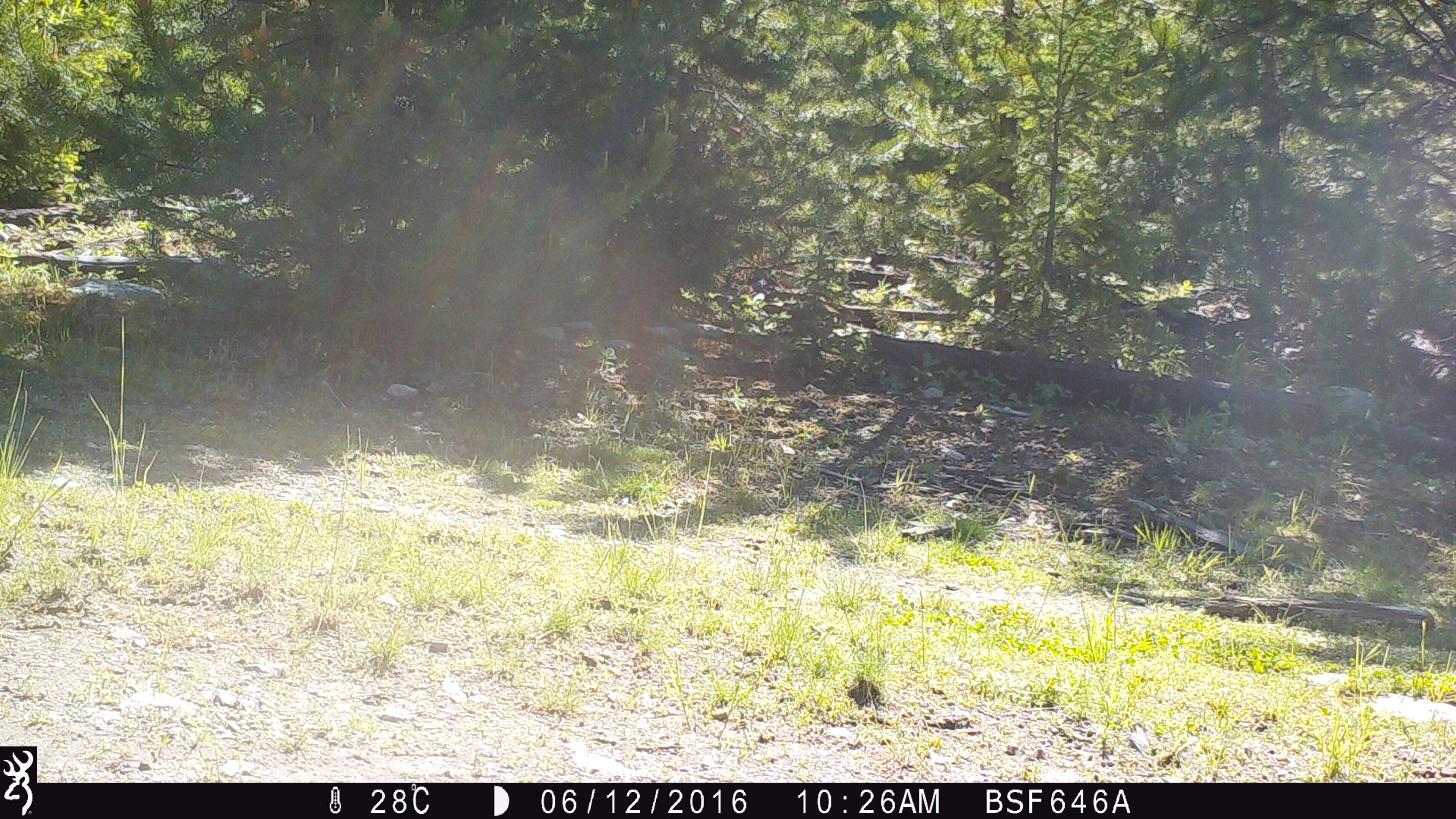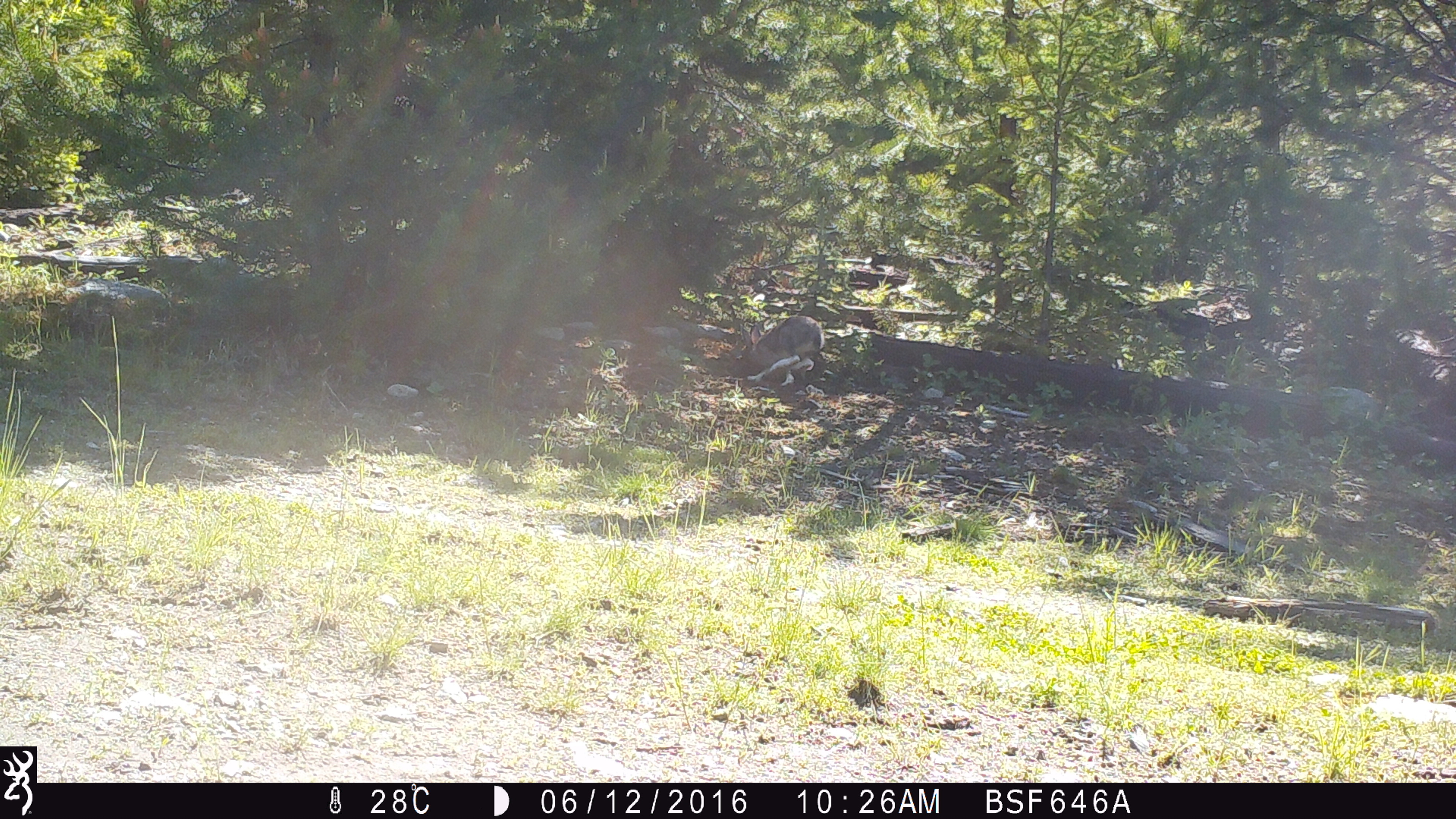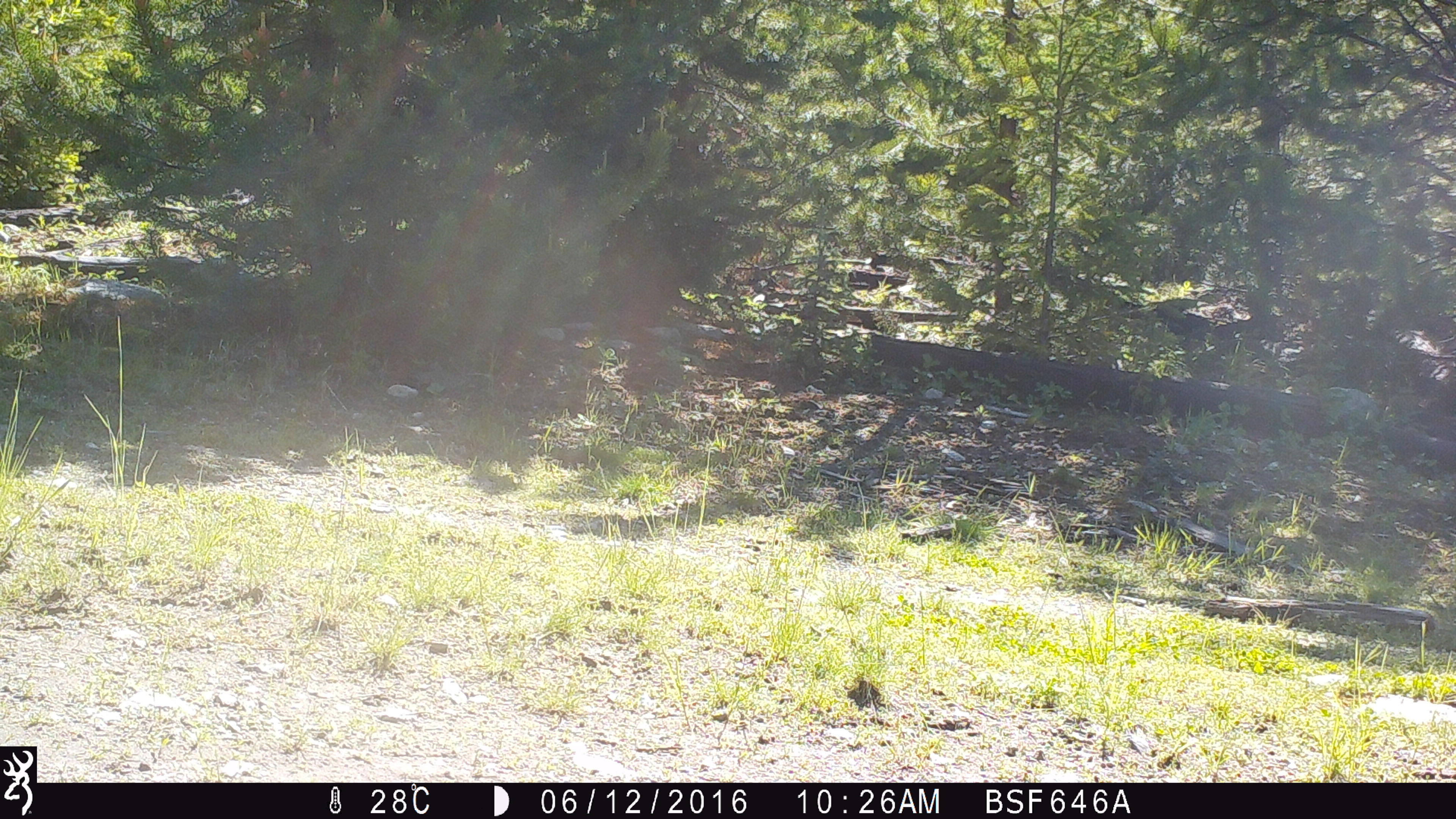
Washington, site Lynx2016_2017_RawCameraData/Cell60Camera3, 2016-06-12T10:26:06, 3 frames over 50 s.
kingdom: Animalia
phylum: Chordata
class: Mammalia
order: Lagomorpha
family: Leporidae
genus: Lepus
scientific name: Lepus americanus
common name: snowshoe hare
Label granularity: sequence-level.